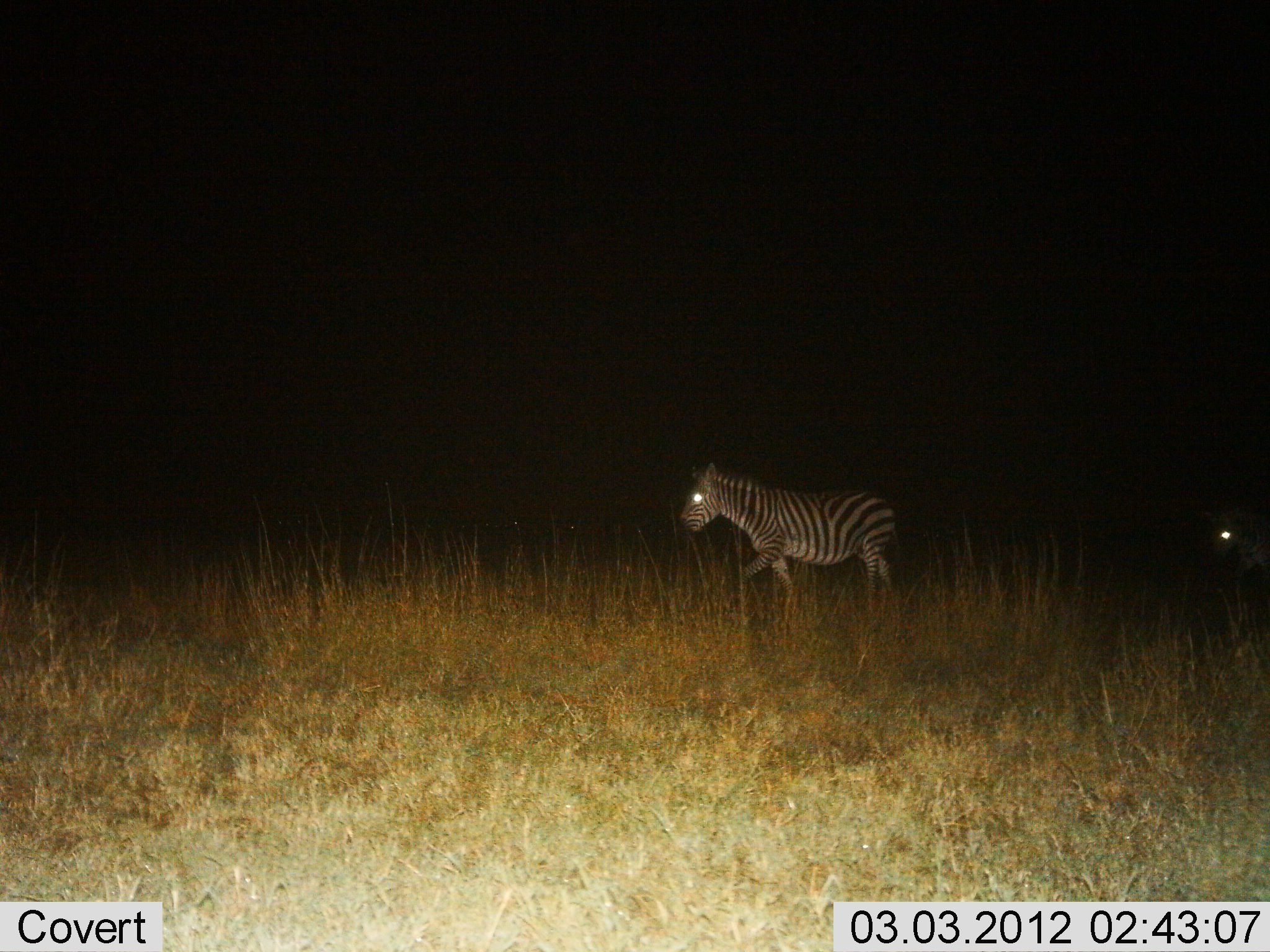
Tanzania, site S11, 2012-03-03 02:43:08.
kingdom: Animalia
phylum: Chordata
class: Mammalia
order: Perissodactyla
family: Equidae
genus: Equus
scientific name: Equus quagga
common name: plains zebra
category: zebra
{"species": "zebra (plains zebra) (Equus quagga)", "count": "2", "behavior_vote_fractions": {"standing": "4%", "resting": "0%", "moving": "100%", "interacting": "0%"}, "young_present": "0%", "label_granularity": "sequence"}